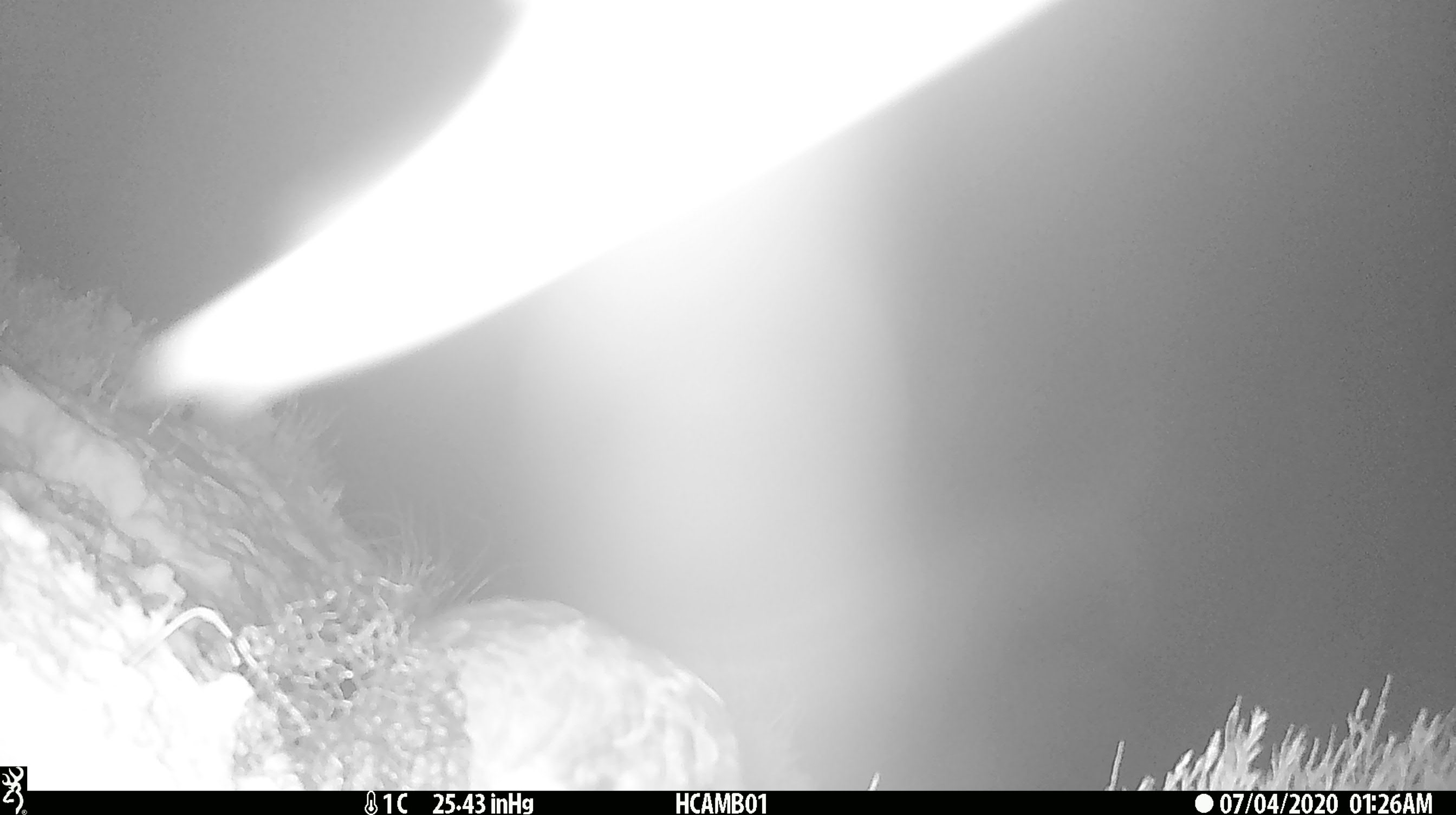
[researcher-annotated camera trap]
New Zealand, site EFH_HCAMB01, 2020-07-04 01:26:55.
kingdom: Animalia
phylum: Chordata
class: Aves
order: Psittaciformes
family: Strigopidae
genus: Nestor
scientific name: Nestor notabilis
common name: kea